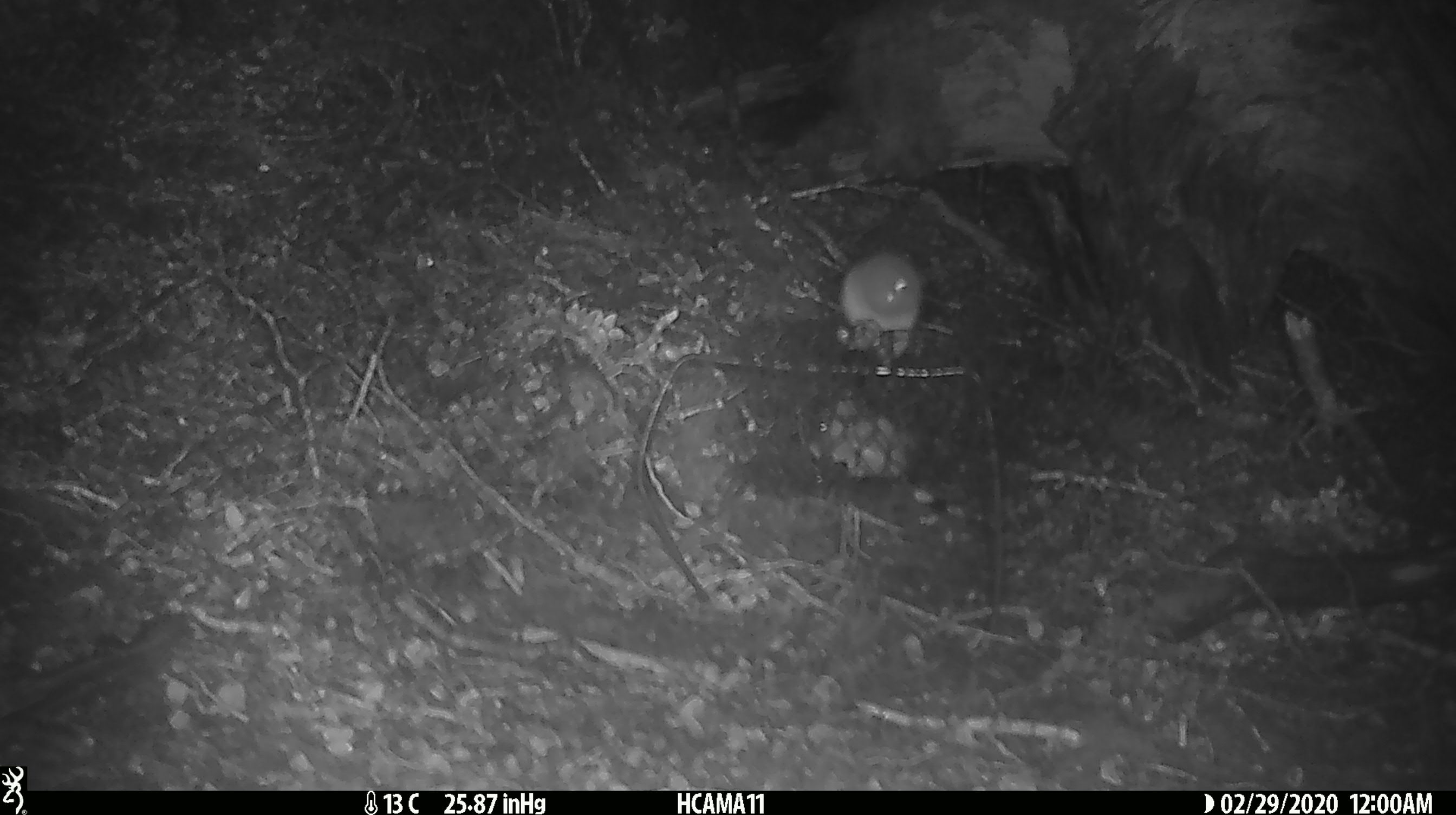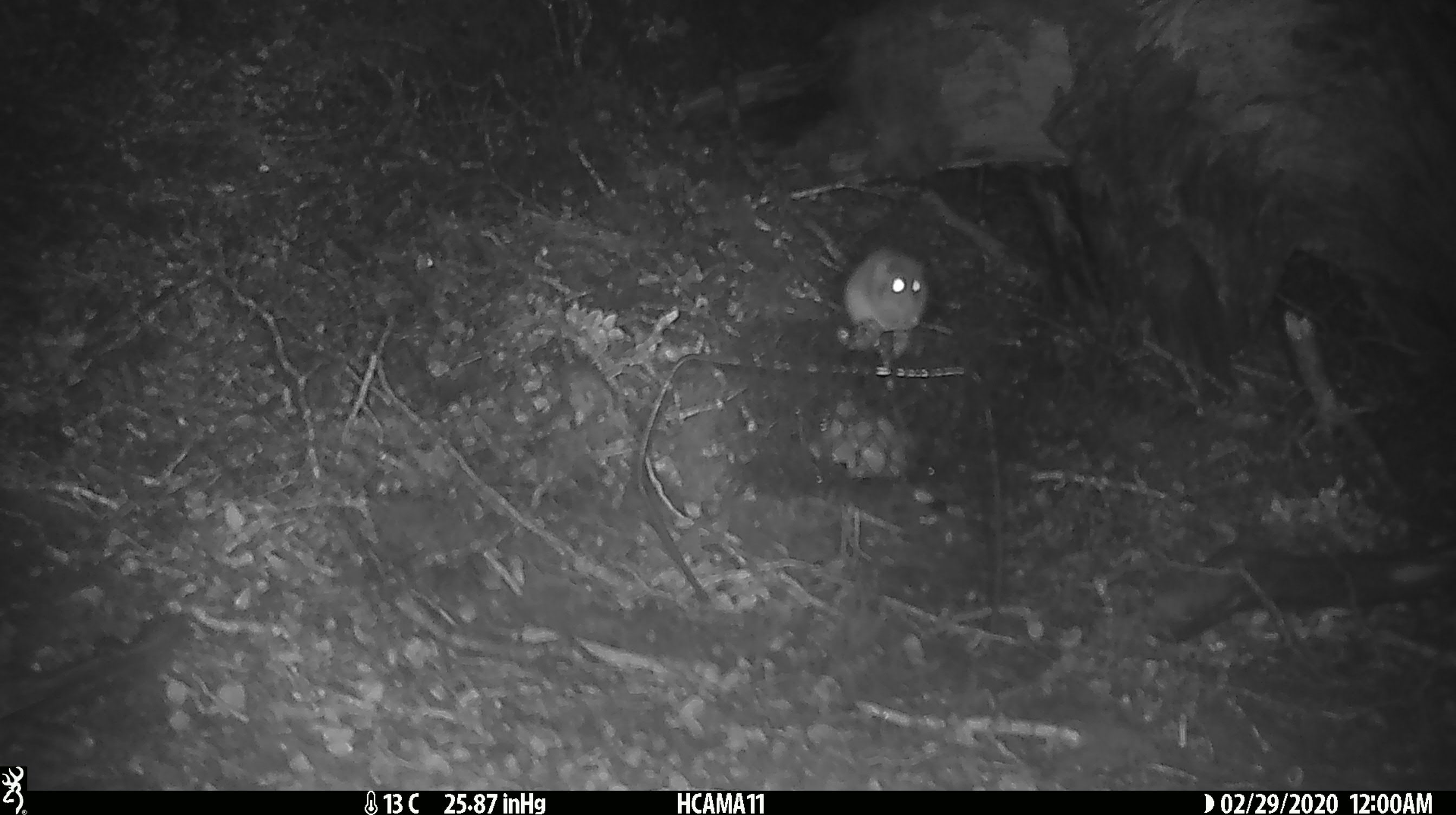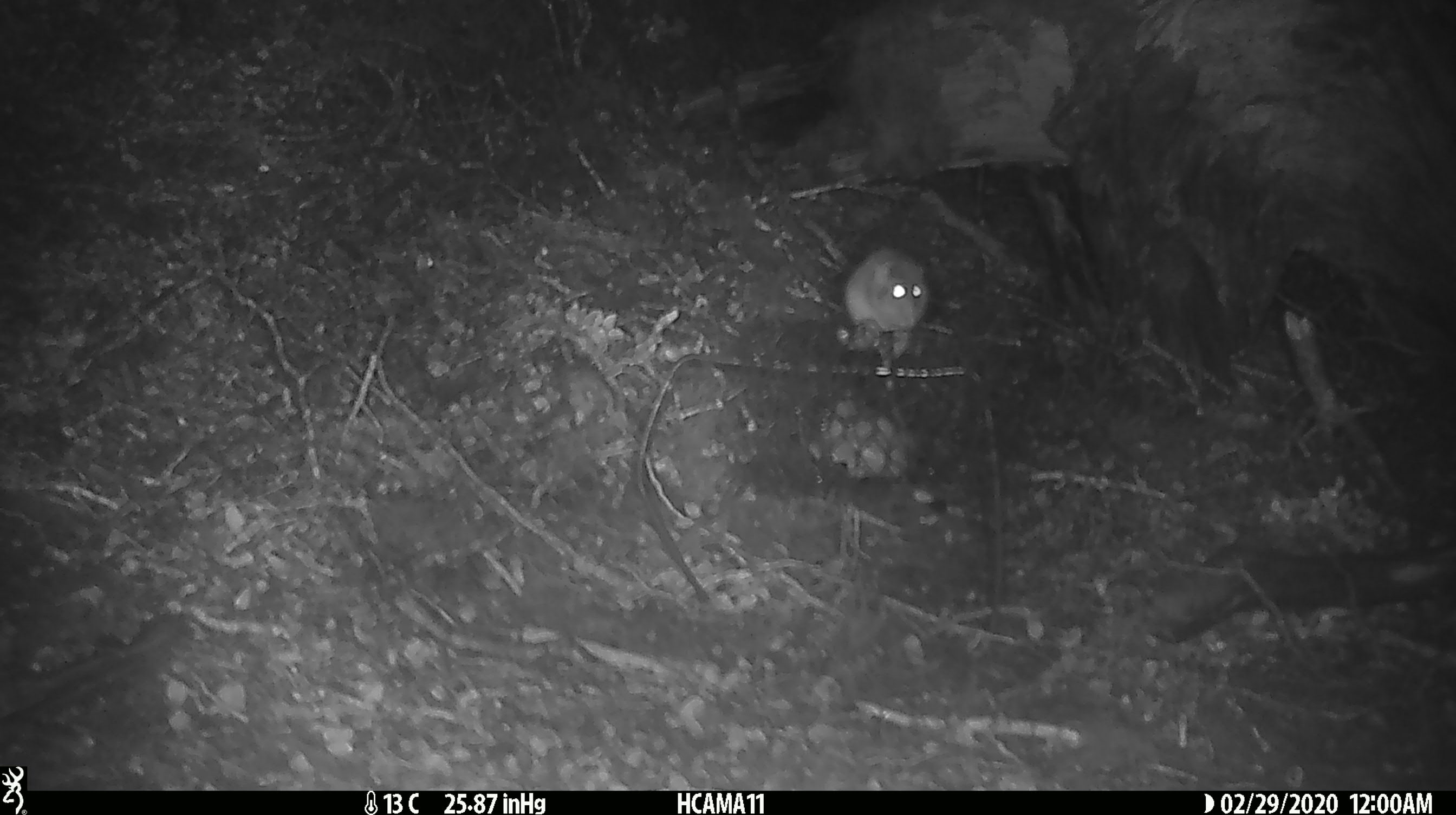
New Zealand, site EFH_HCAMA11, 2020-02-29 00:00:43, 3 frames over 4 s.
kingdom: Animalia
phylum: Chordata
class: Mammalia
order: Rodentia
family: Muridae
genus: Mus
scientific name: Mus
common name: mouse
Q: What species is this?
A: Mouse (Mus).